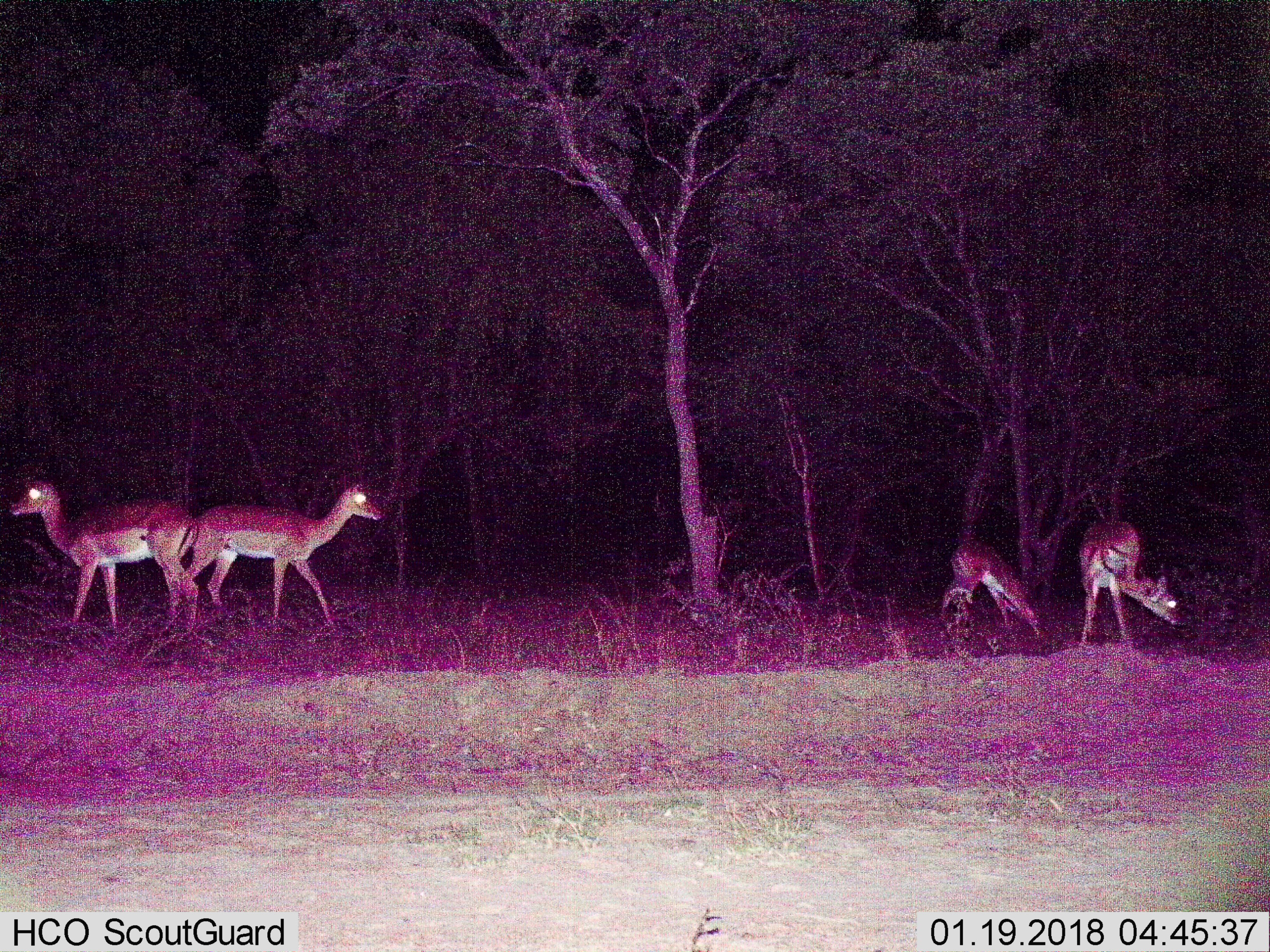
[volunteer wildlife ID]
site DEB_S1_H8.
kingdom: Animalia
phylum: Chordata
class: Mammalia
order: Artiodactyla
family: Bovidae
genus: Aepyceros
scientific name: Aepyceros melampus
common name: impala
Impala (Aepyceros melampus), count 4. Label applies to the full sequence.